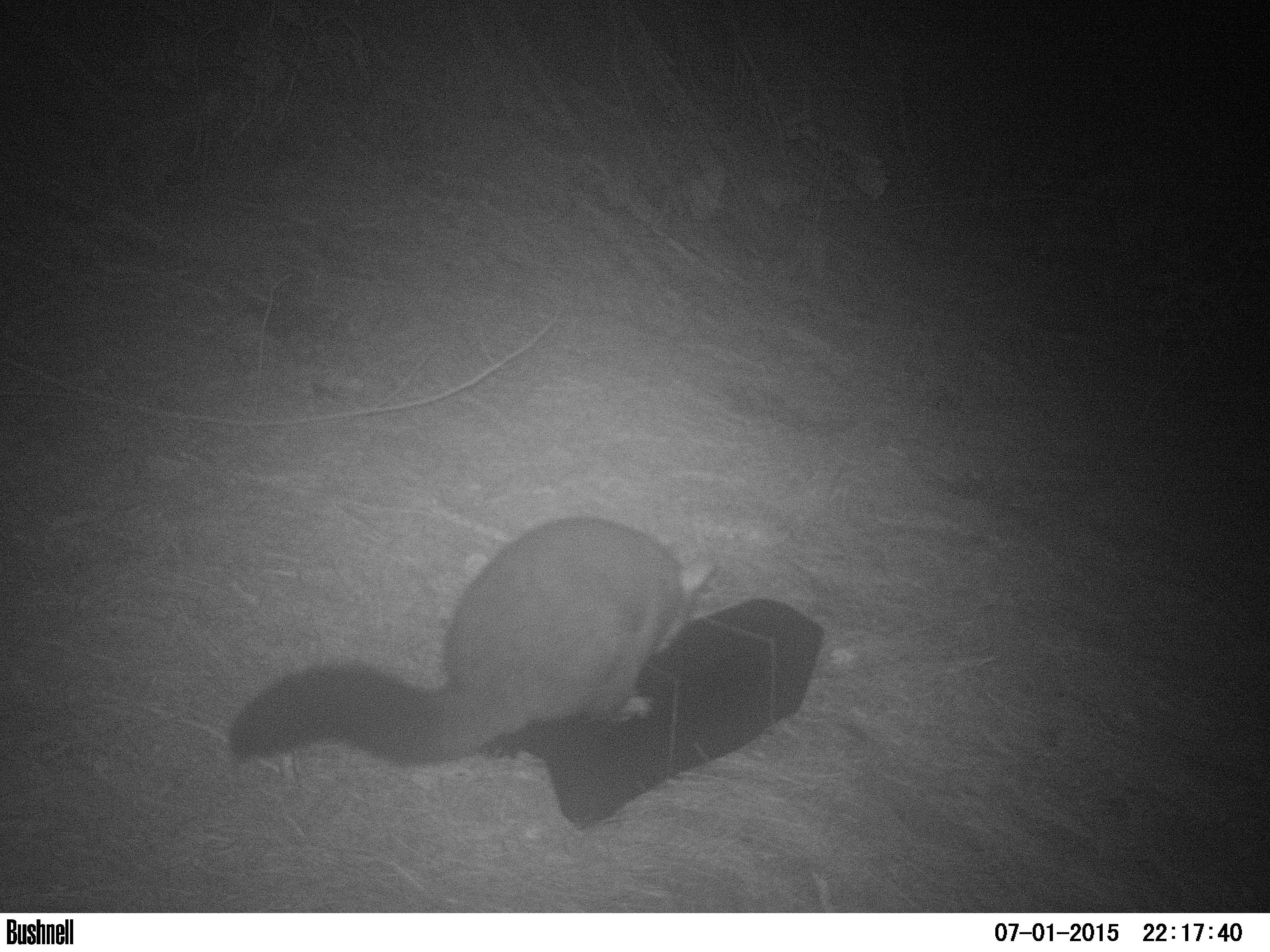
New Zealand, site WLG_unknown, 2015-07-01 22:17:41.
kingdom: Animalia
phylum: Chordata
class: Mammalia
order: Diprotodontia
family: Phalangeridae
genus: Trichosurus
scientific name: Trichosurus vulpecula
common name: common brushtail possum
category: possum